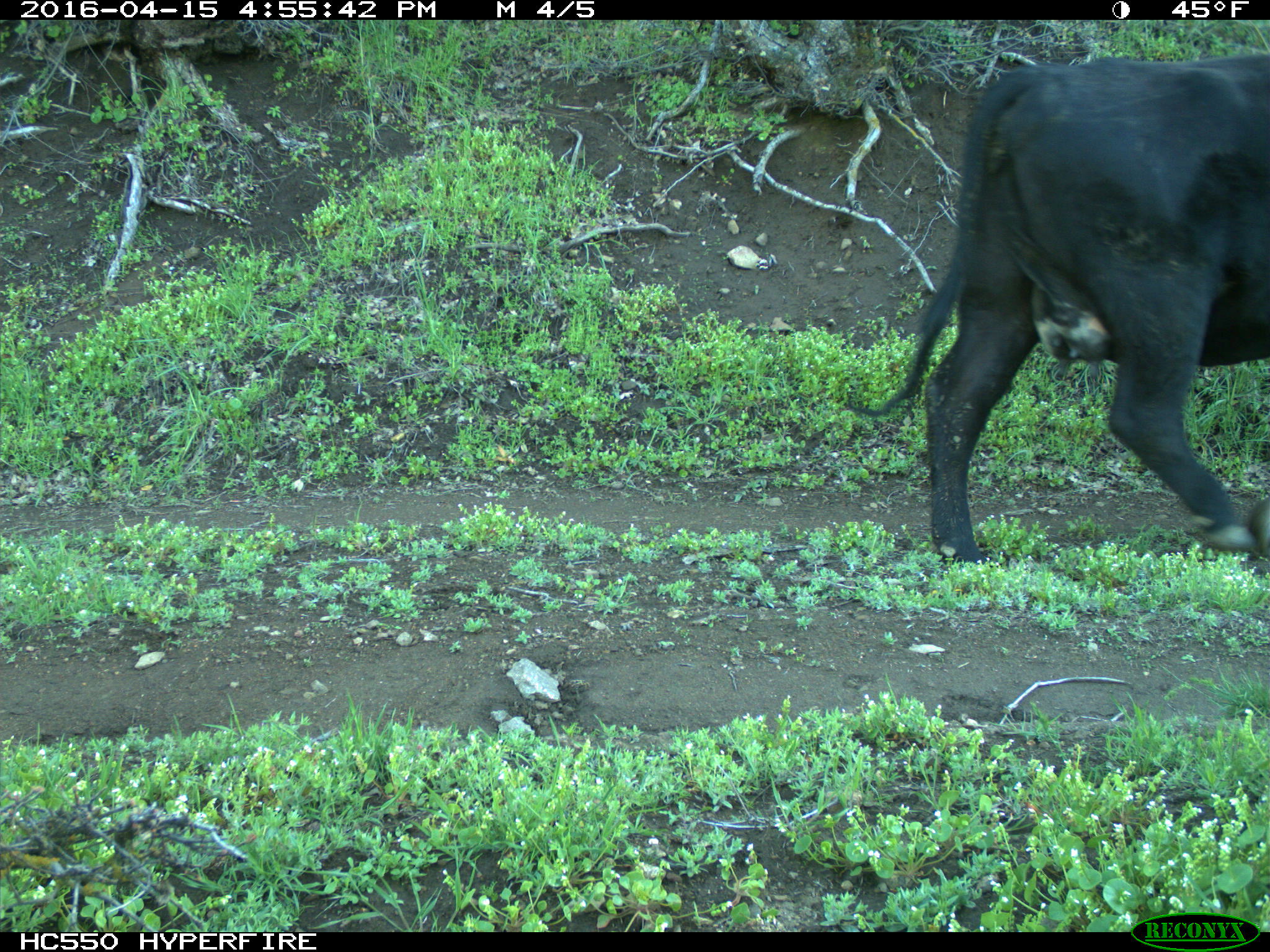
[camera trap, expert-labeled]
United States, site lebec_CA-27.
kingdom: Animalia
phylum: Chordata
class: Mammalia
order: Artiodactyla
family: Bovidae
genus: Bos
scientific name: Bos taurus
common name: domestic cow